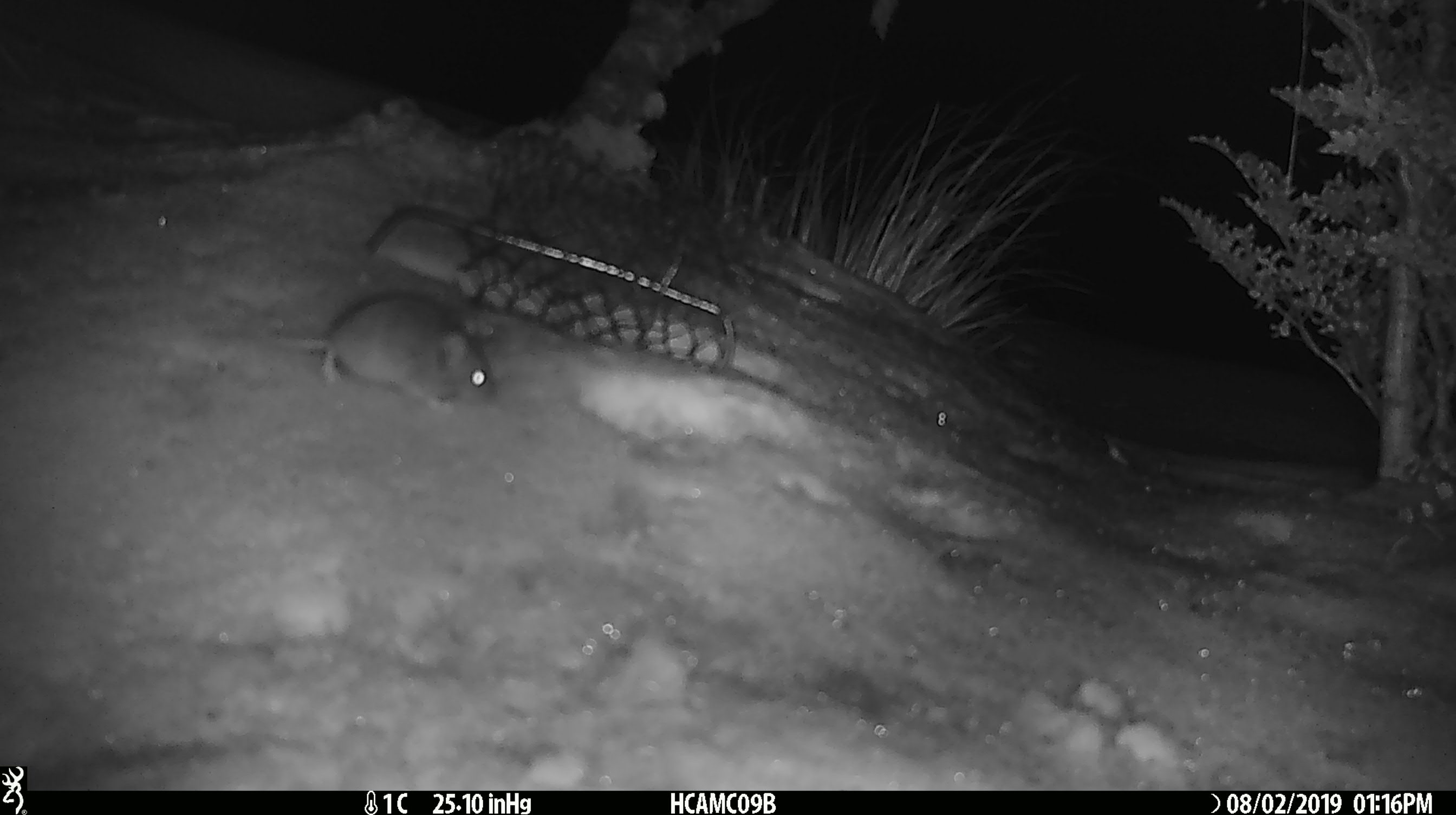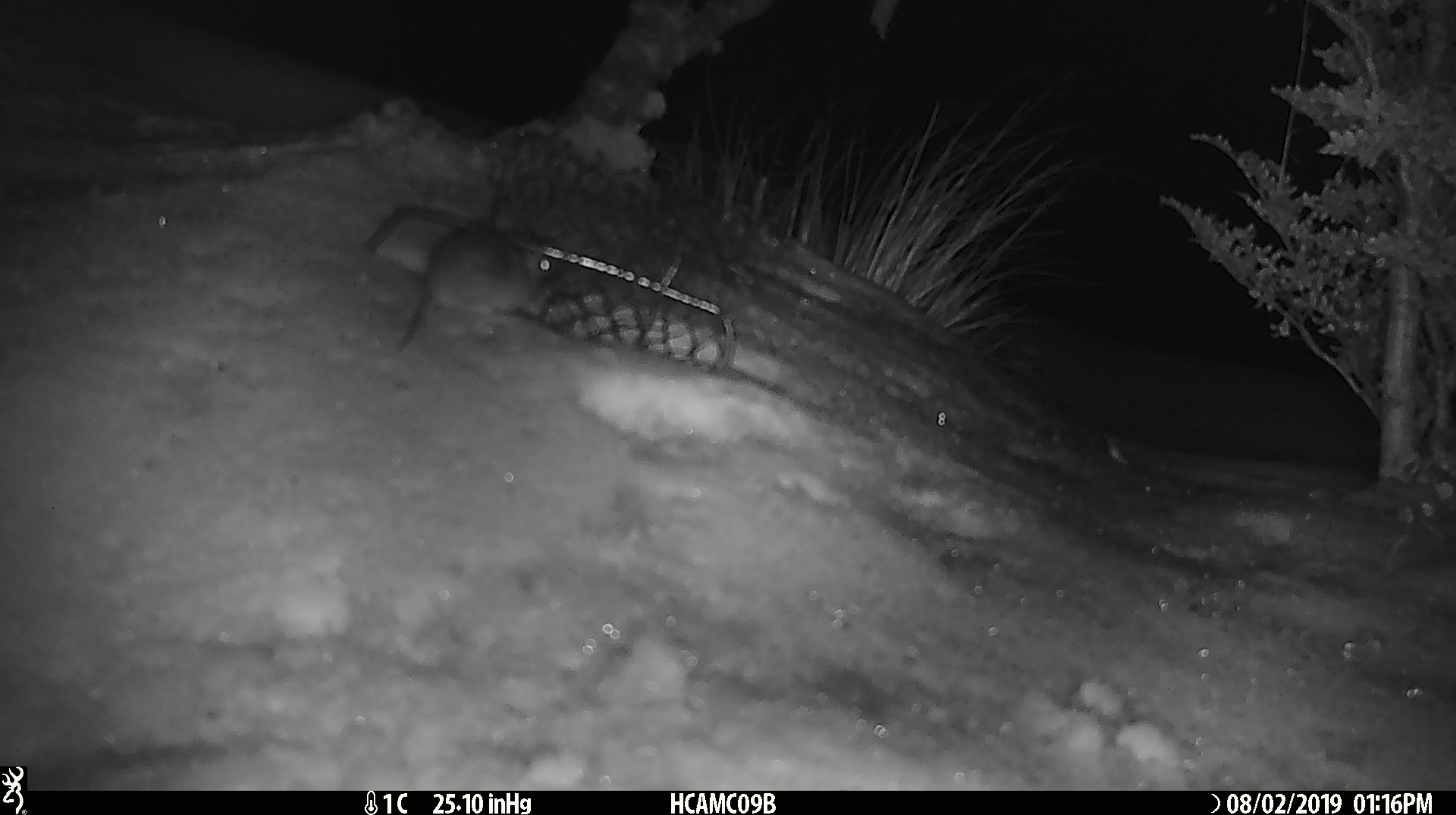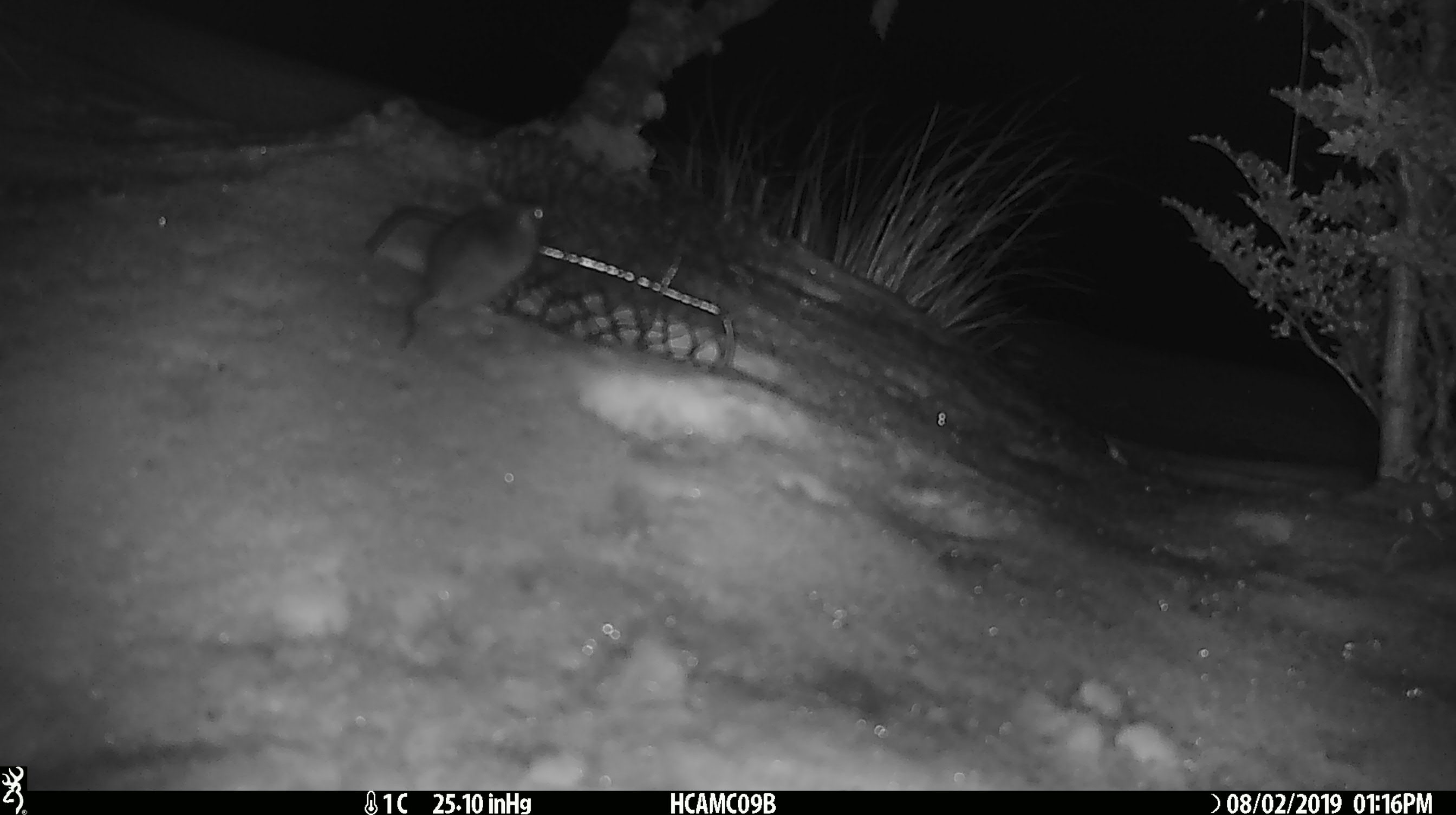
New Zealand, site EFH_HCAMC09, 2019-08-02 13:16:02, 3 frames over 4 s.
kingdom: Animalia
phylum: Chordata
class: Mammalia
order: Rodentia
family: Muridae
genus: Mus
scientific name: Mus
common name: mouse